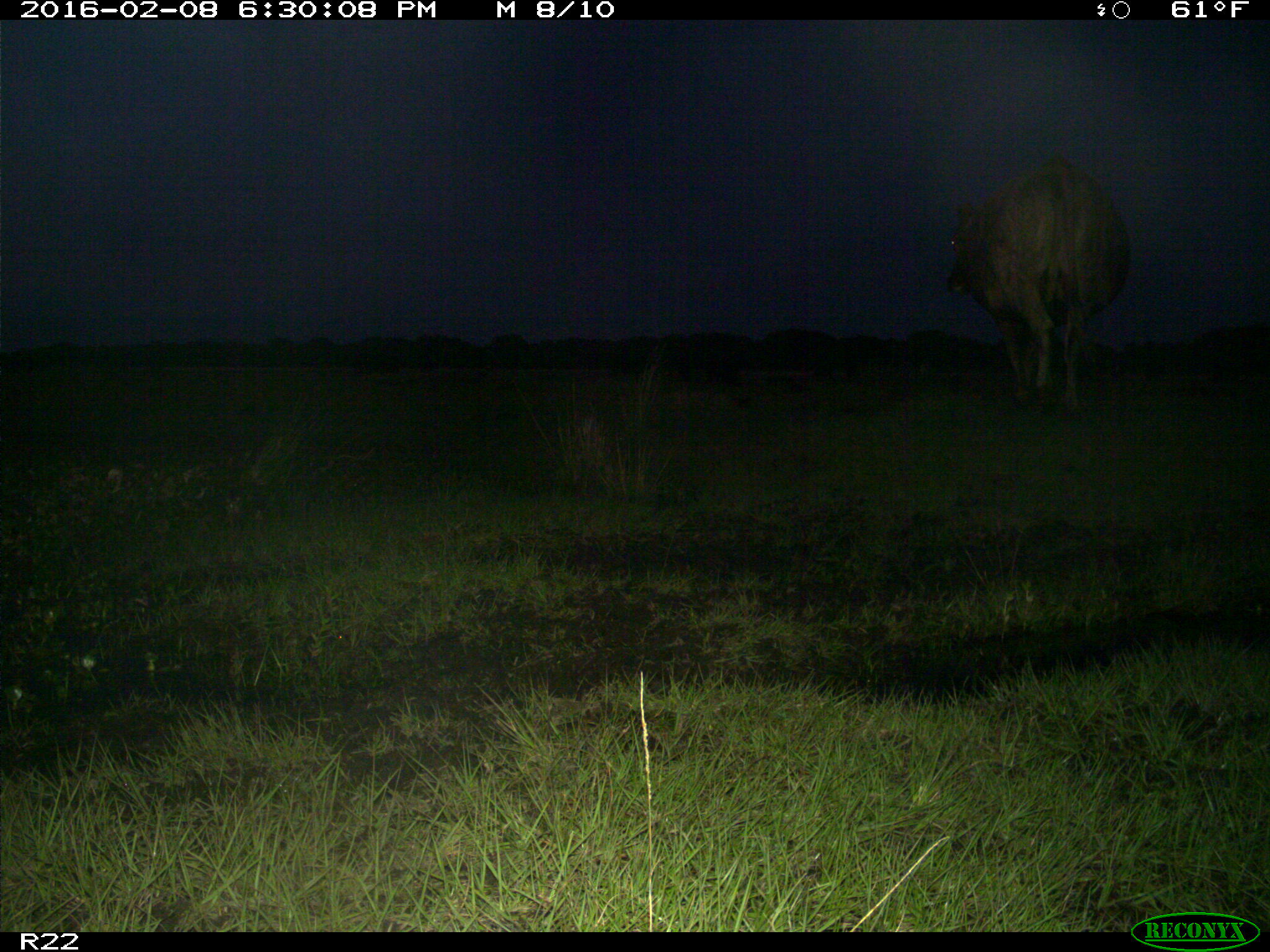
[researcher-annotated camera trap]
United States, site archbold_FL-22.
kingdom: Animalia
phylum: Chordata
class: Mammalia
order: Artiodactyla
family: Bovidae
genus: Bos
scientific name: Bos taurus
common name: domestic cow